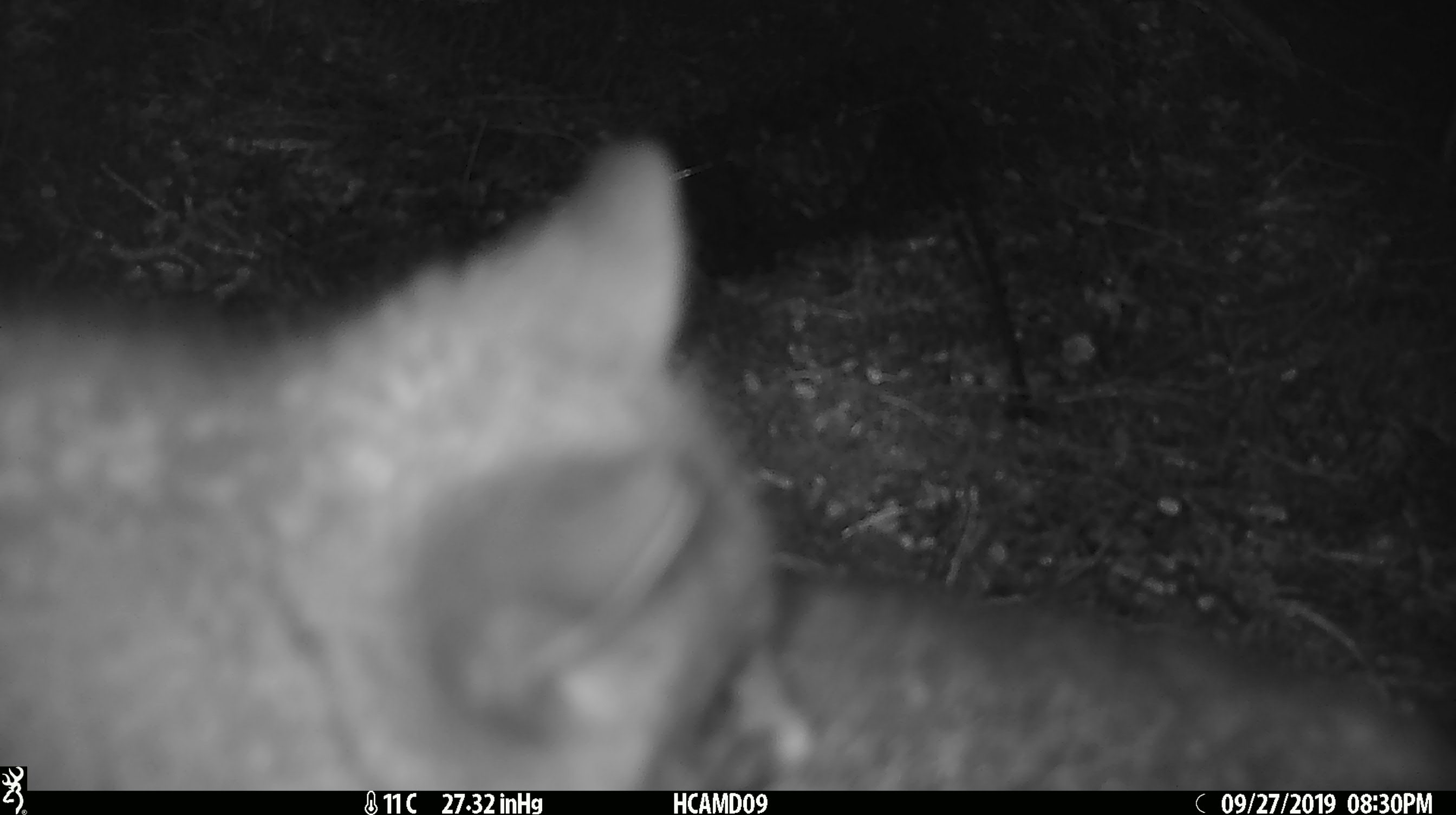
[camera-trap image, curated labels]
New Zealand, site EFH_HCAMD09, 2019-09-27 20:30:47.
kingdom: Animalia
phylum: Chordata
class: Mammalia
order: Diprotodontia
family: Phalangeridae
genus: Trichosurus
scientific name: Trichosurus vulpecula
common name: common brushtail possum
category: possum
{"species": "possum (common brushtail possum) (Trichosurus vulpecula)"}